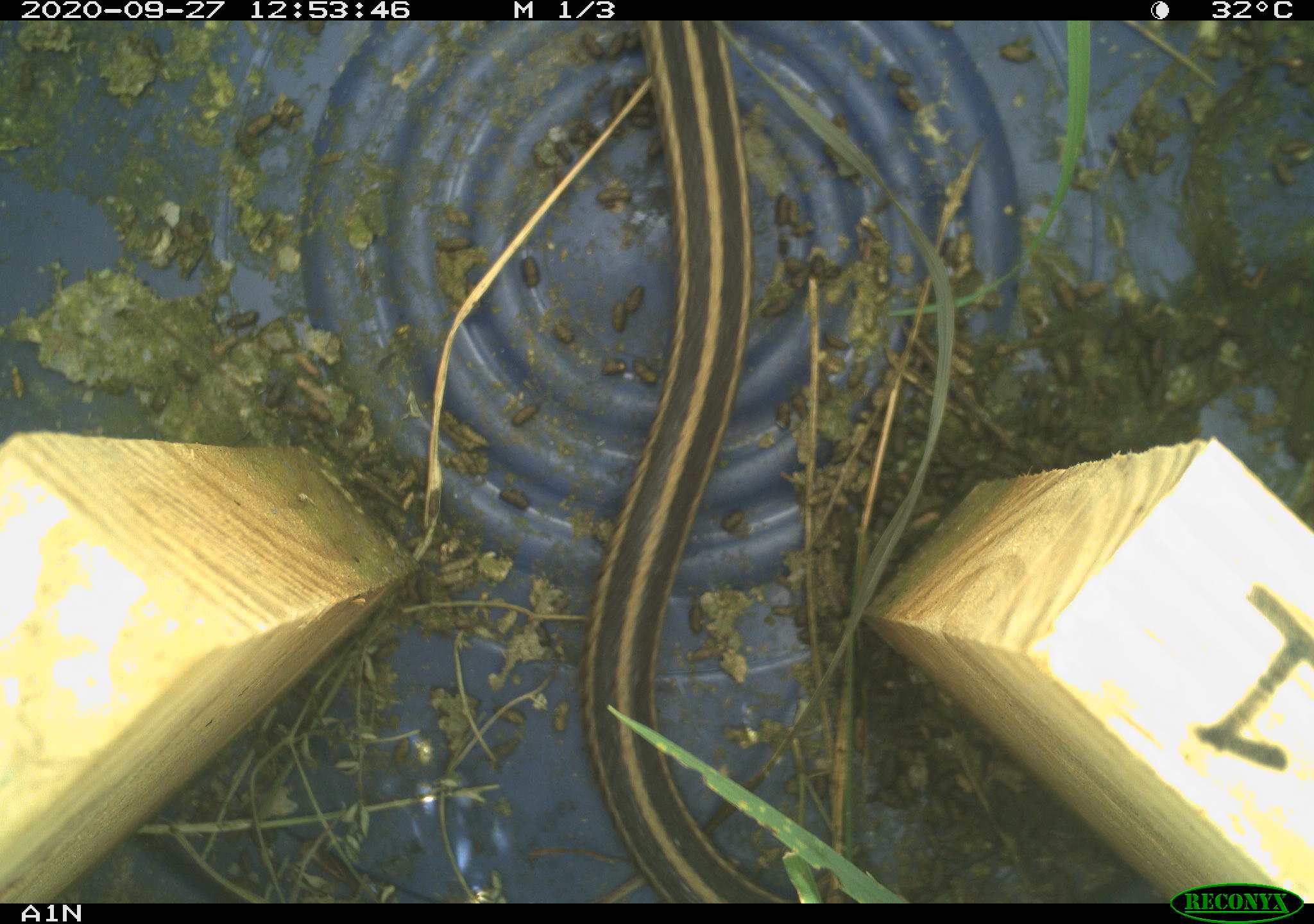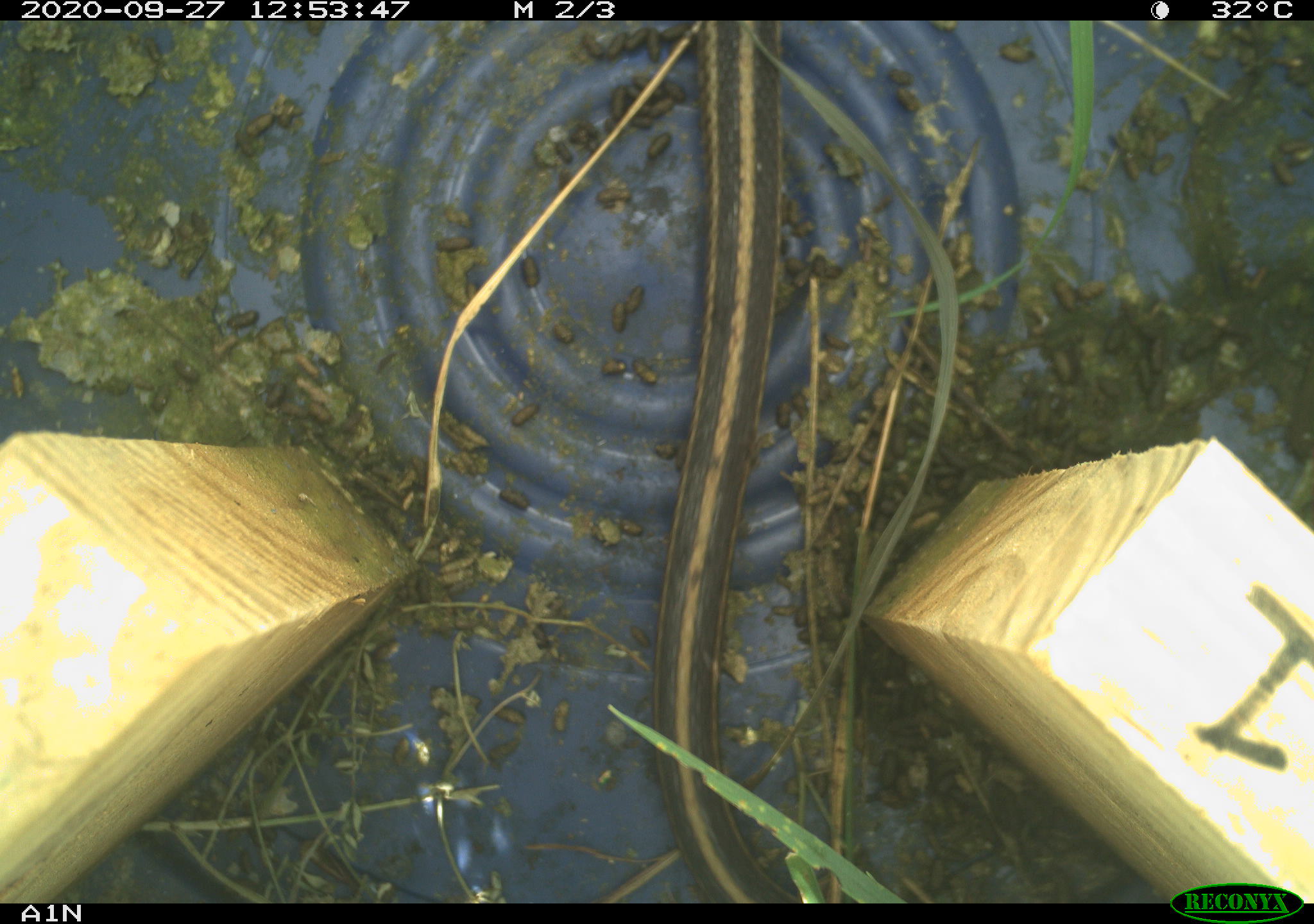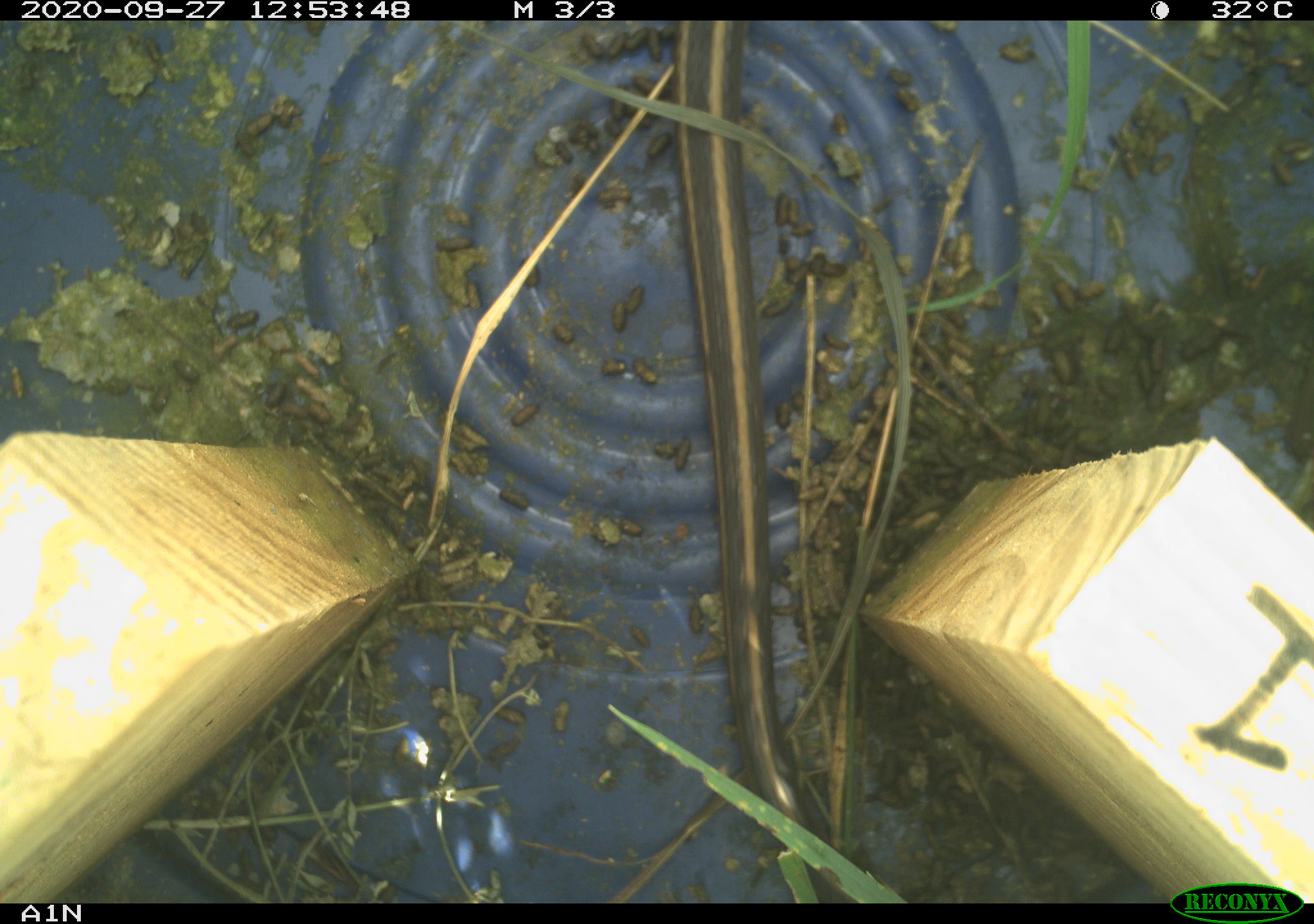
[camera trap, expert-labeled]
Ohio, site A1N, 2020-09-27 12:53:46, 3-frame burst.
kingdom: Animalia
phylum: Chordata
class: Reptilia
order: Squamata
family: Colubridae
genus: Thamnophis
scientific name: Thamnophis sirtalis sirtalis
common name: eastern gartersnake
Eastern gartersnake (Thamnophis sirtalis sirtalis).